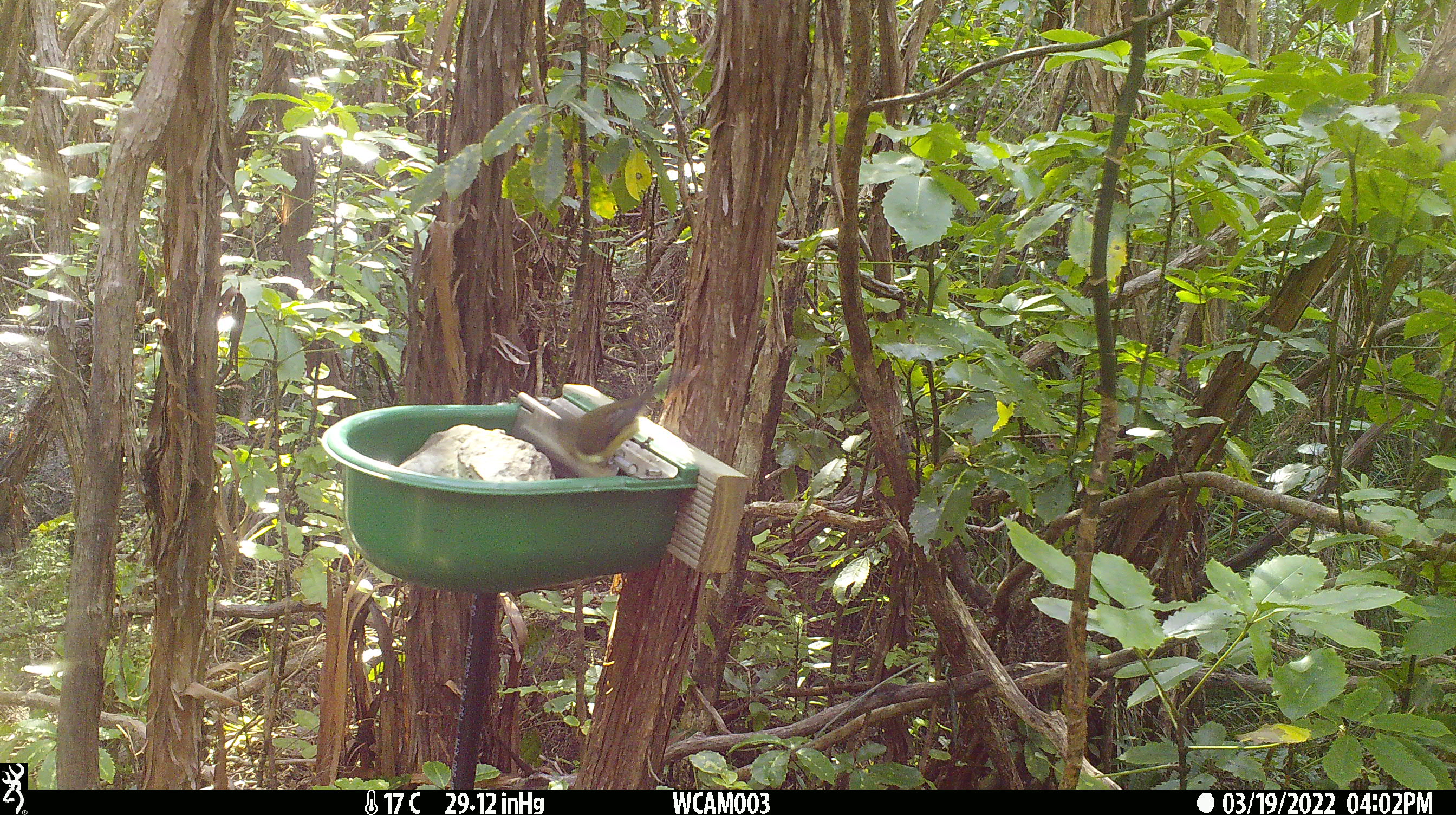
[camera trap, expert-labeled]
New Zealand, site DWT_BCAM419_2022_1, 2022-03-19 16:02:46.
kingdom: Animalia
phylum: Chordata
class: Aves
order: Passeriformes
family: Meliphagidae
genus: Anthornis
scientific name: Anthornis melanura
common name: new zealand bellbird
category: bellbird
Bellbird (new zealand bellbird) (Anthornis melanura).